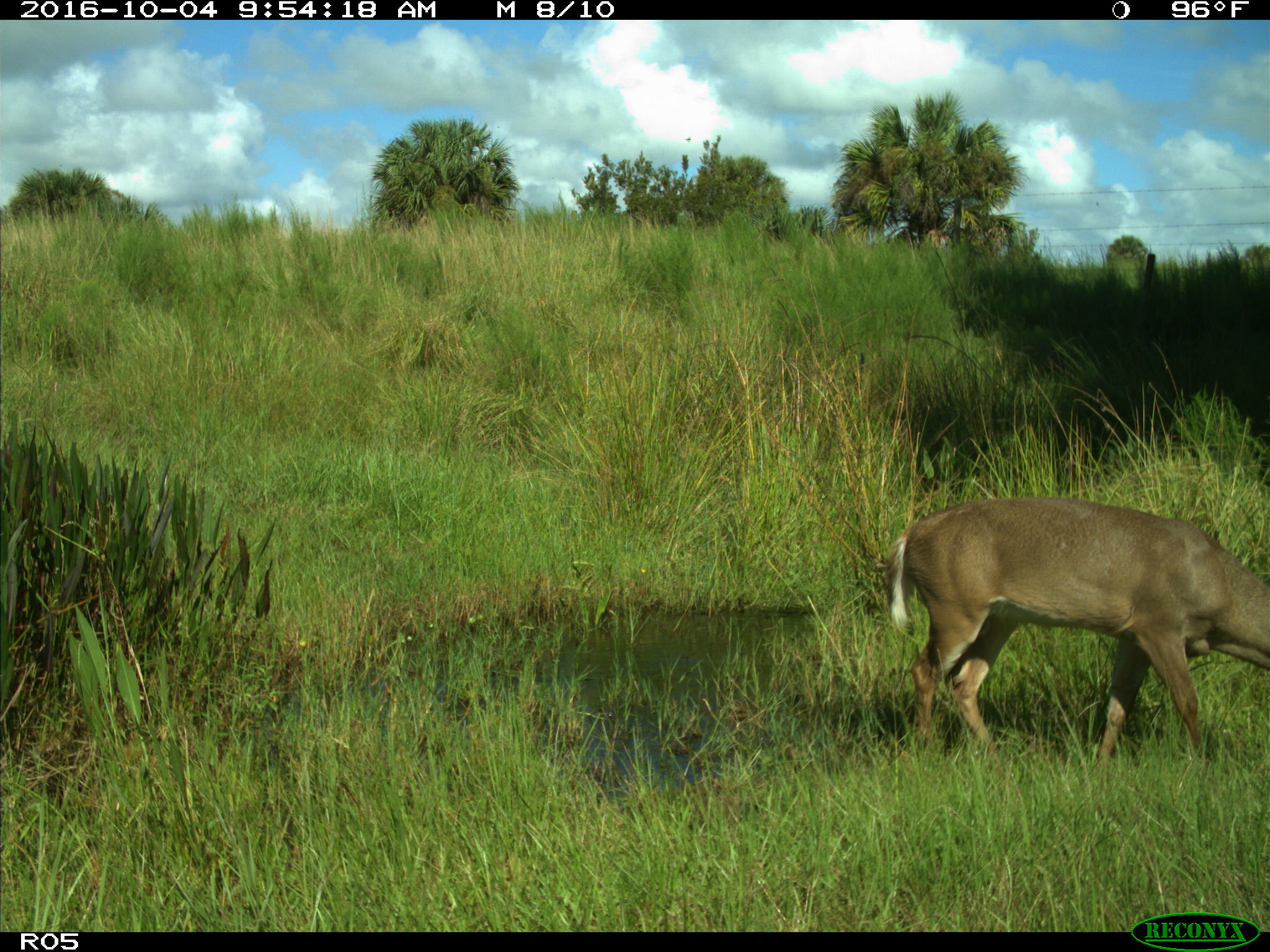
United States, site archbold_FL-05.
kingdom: Animalia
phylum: Chordata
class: Mammalia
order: Artiodactyla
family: Cervidae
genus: Odocoileus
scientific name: Odocoileus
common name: deer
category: unidentified deer